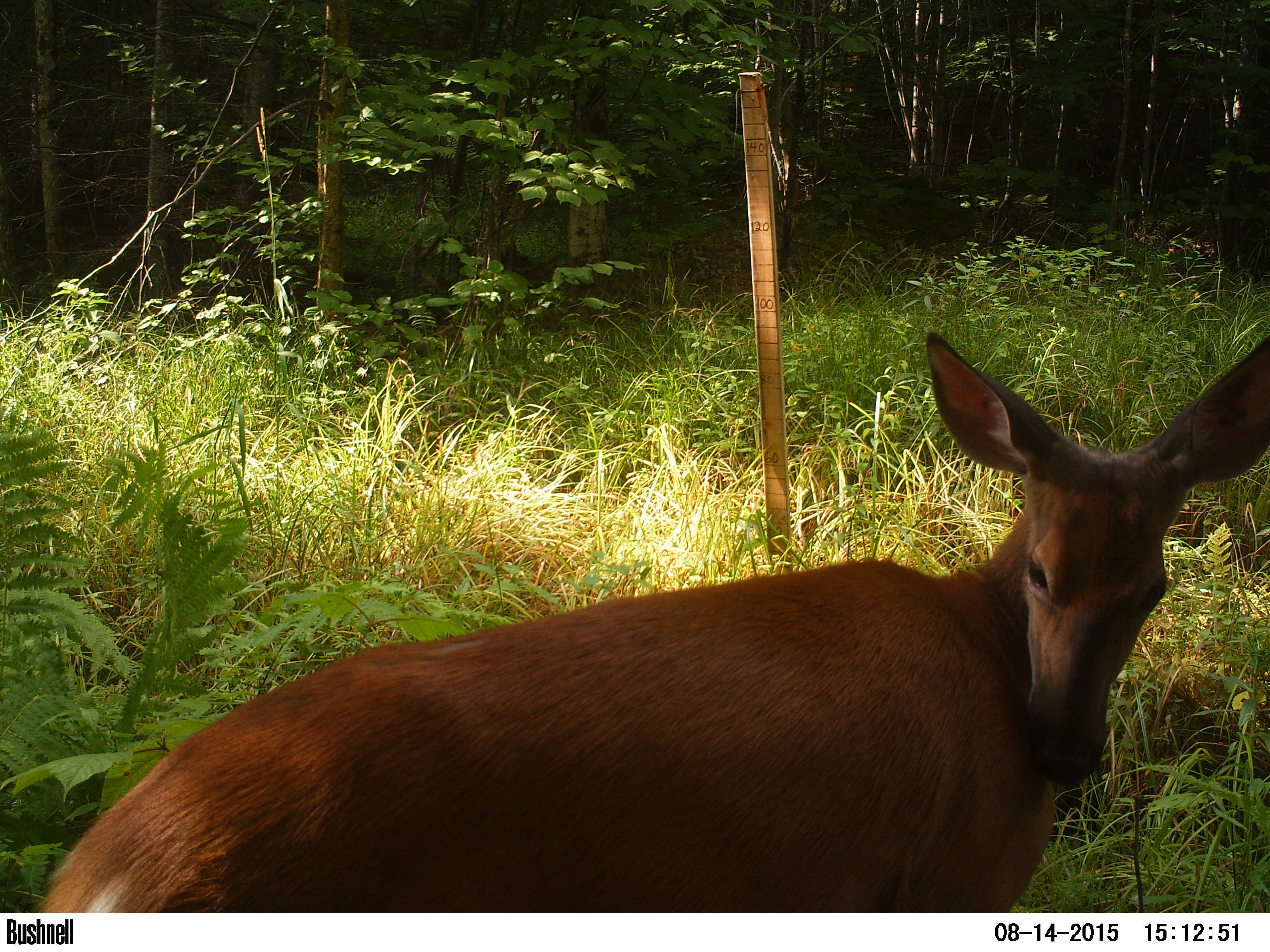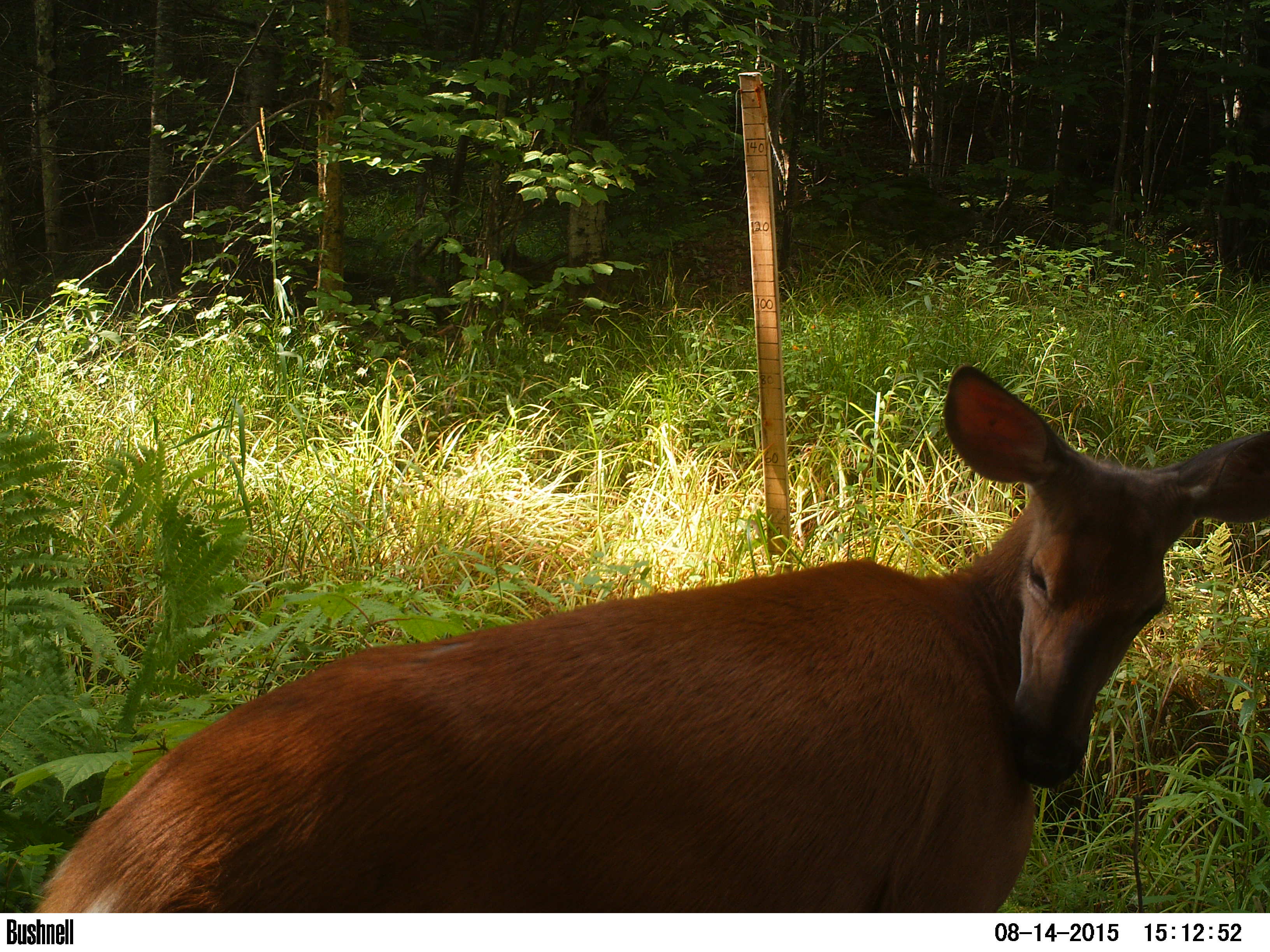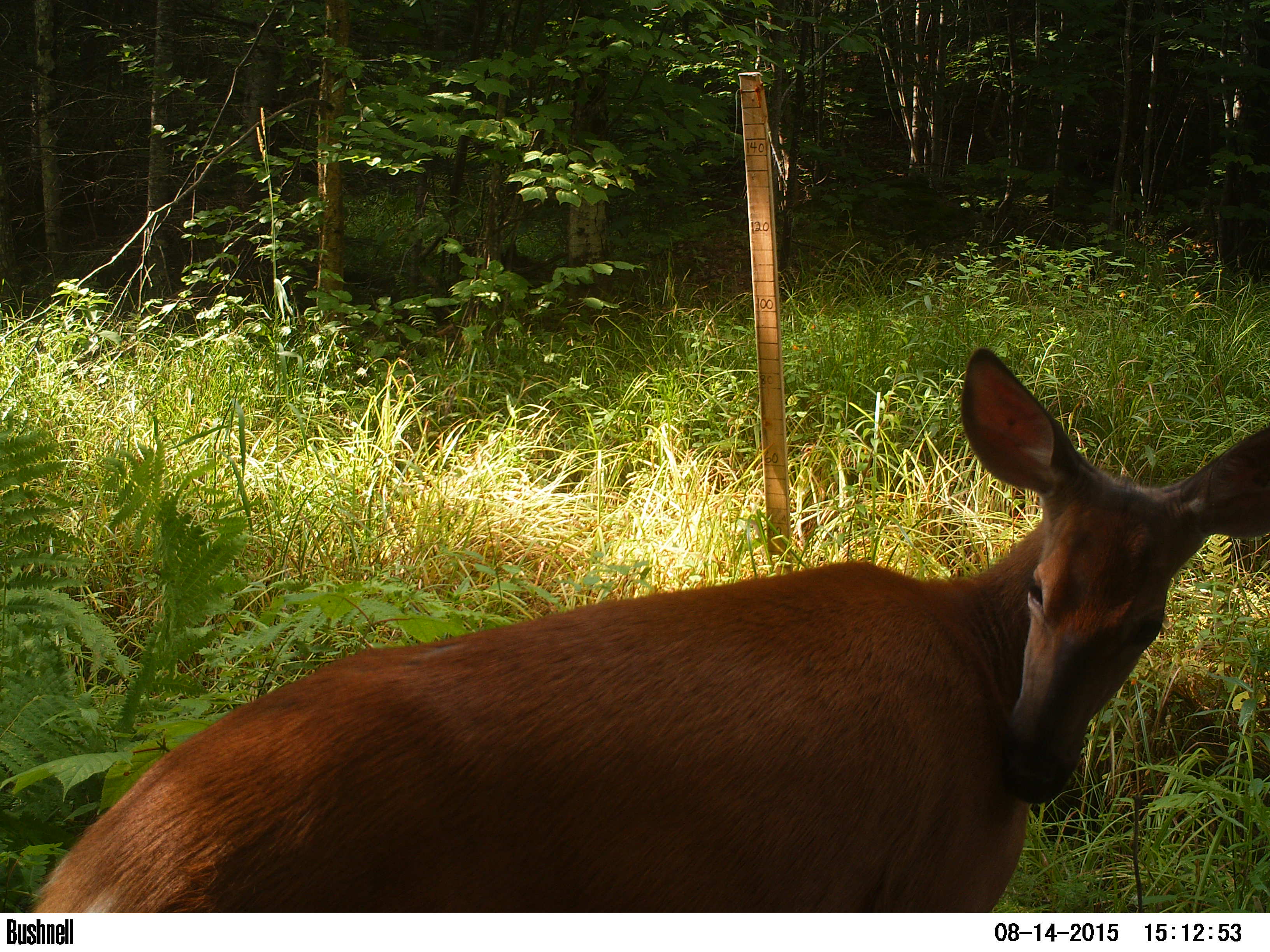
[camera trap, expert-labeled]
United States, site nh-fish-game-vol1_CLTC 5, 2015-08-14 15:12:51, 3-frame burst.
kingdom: Animalia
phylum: Chordata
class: Mammalia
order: Artiodactyla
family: Cervidae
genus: Odocoileus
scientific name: Odocoileus virginianus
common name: white-tailed deer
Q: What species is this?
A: White-tailed deer (Odocoileus virginianus).